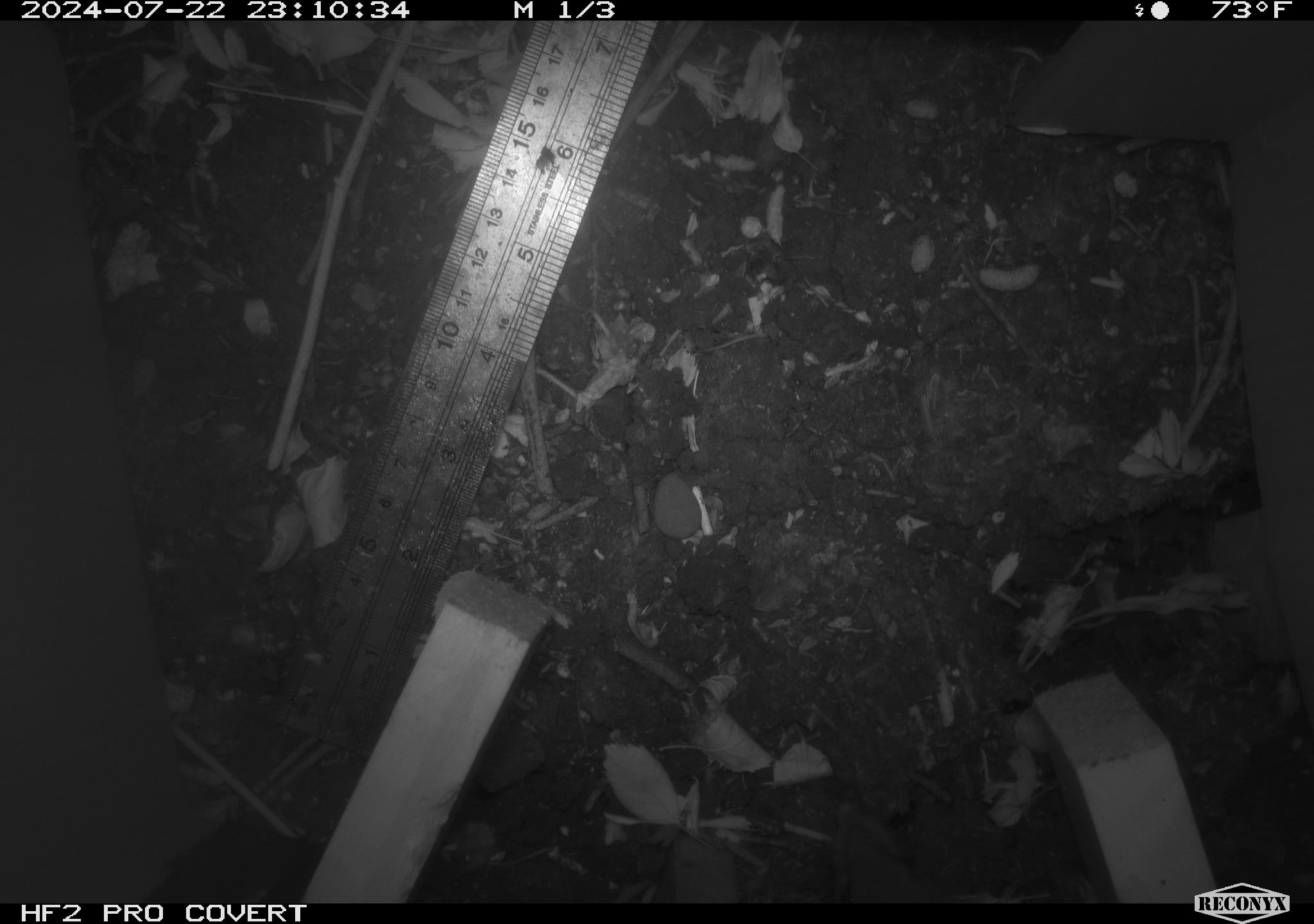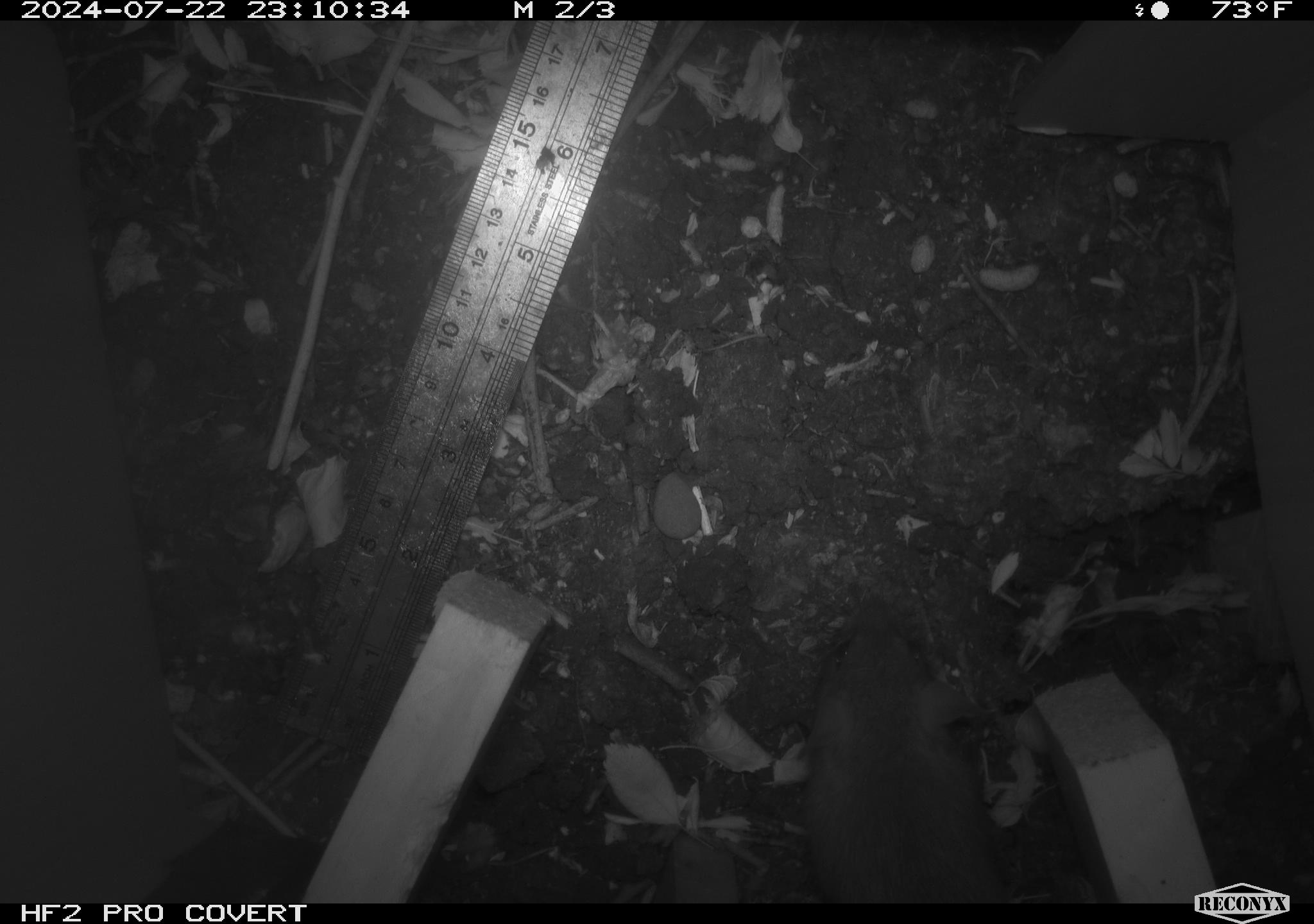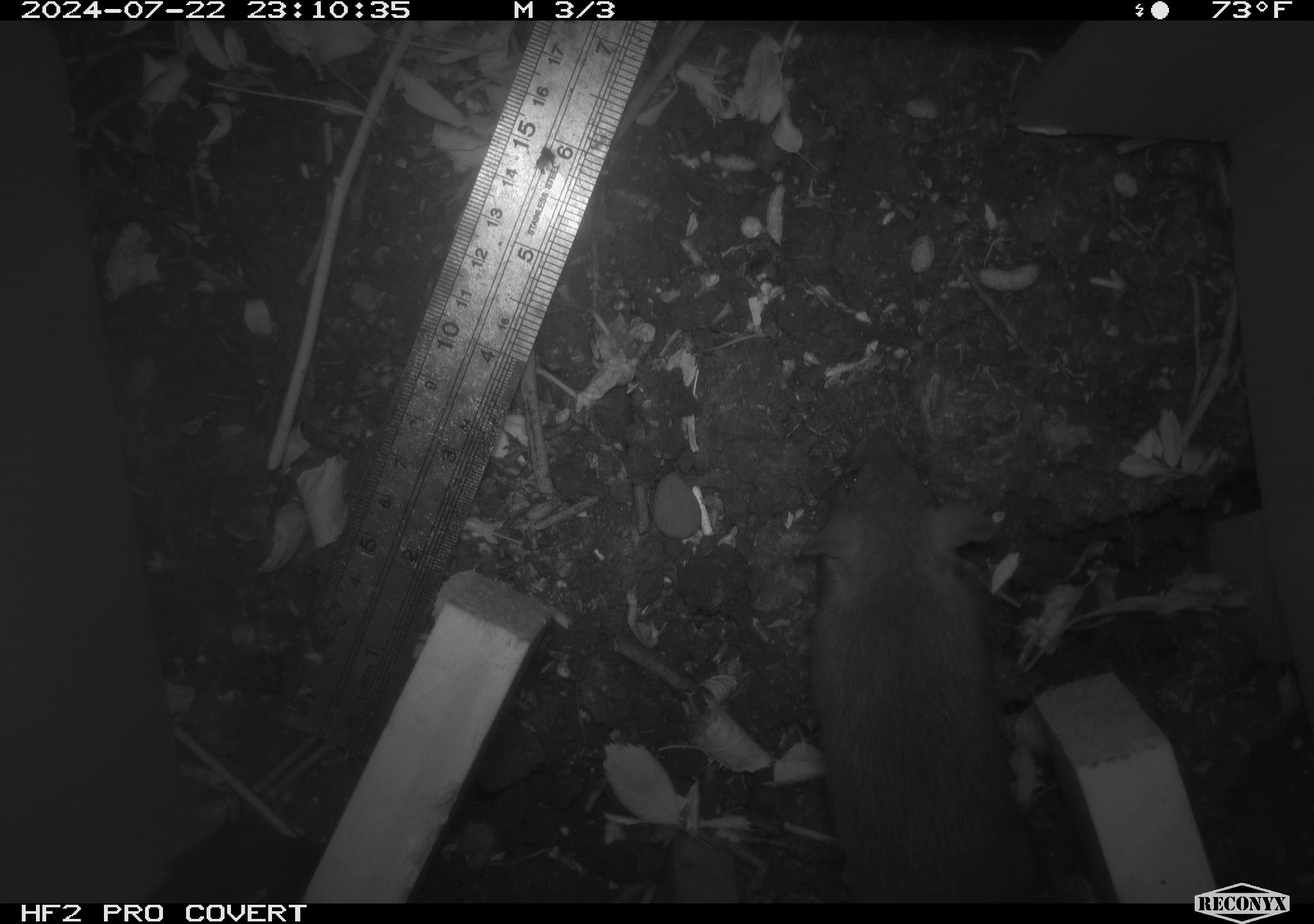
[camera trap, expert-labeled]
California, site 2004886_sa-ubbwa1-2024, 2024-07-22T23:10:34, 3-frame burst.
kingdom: Animalia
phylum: Chordata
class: Mammalia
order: Rodentia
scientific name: Rodentia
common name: woodrat or rat or mouse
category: woodrat or rat or mouse species